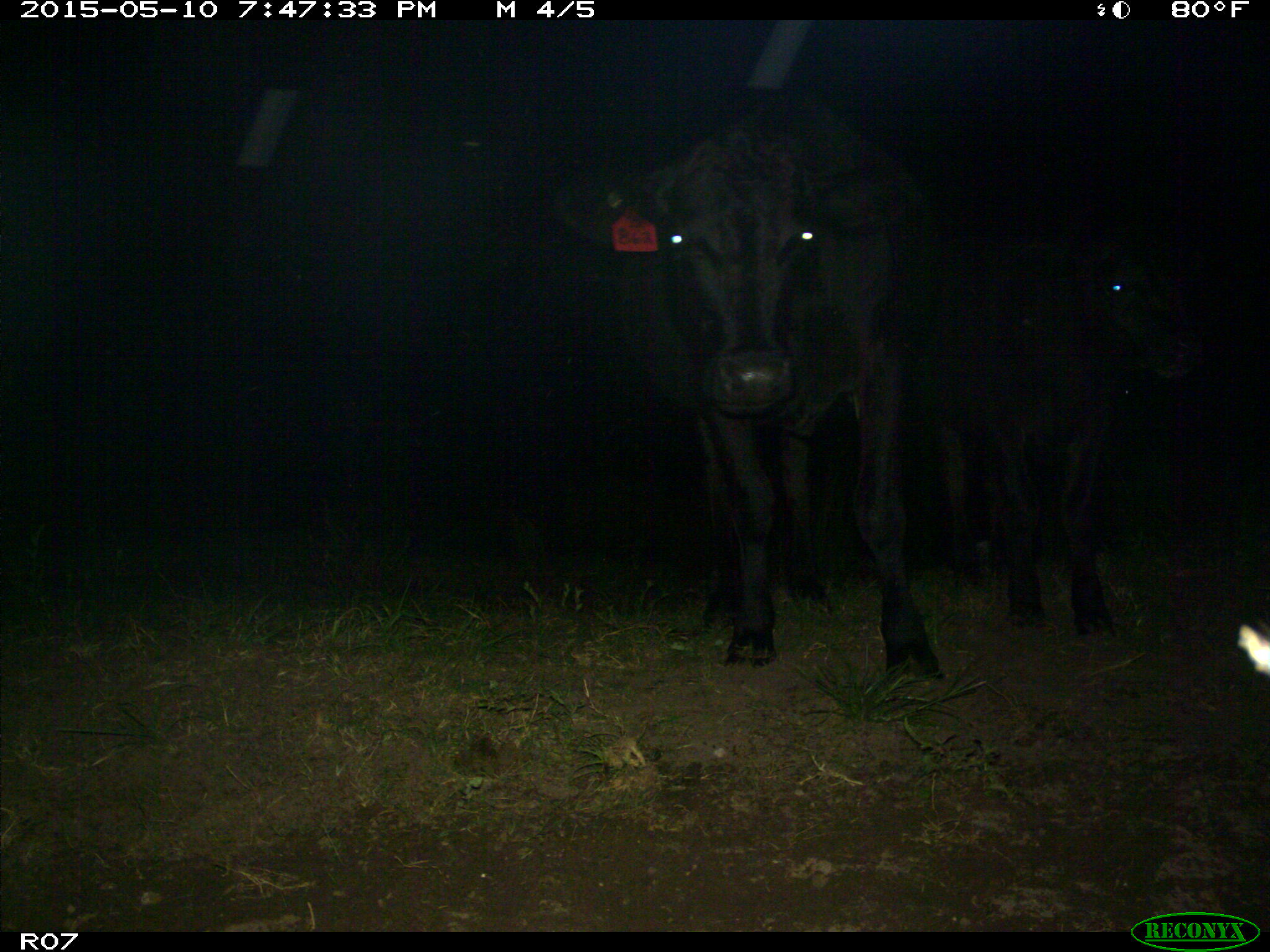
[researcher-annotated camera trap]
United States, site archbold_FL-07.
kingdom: Animalia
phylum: Chordata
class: Mammalia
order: Artiodactyla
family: Bovidae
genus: Bos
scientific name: Bos taurus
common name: domestic cow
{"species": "Bos taurus (domestic cow)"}